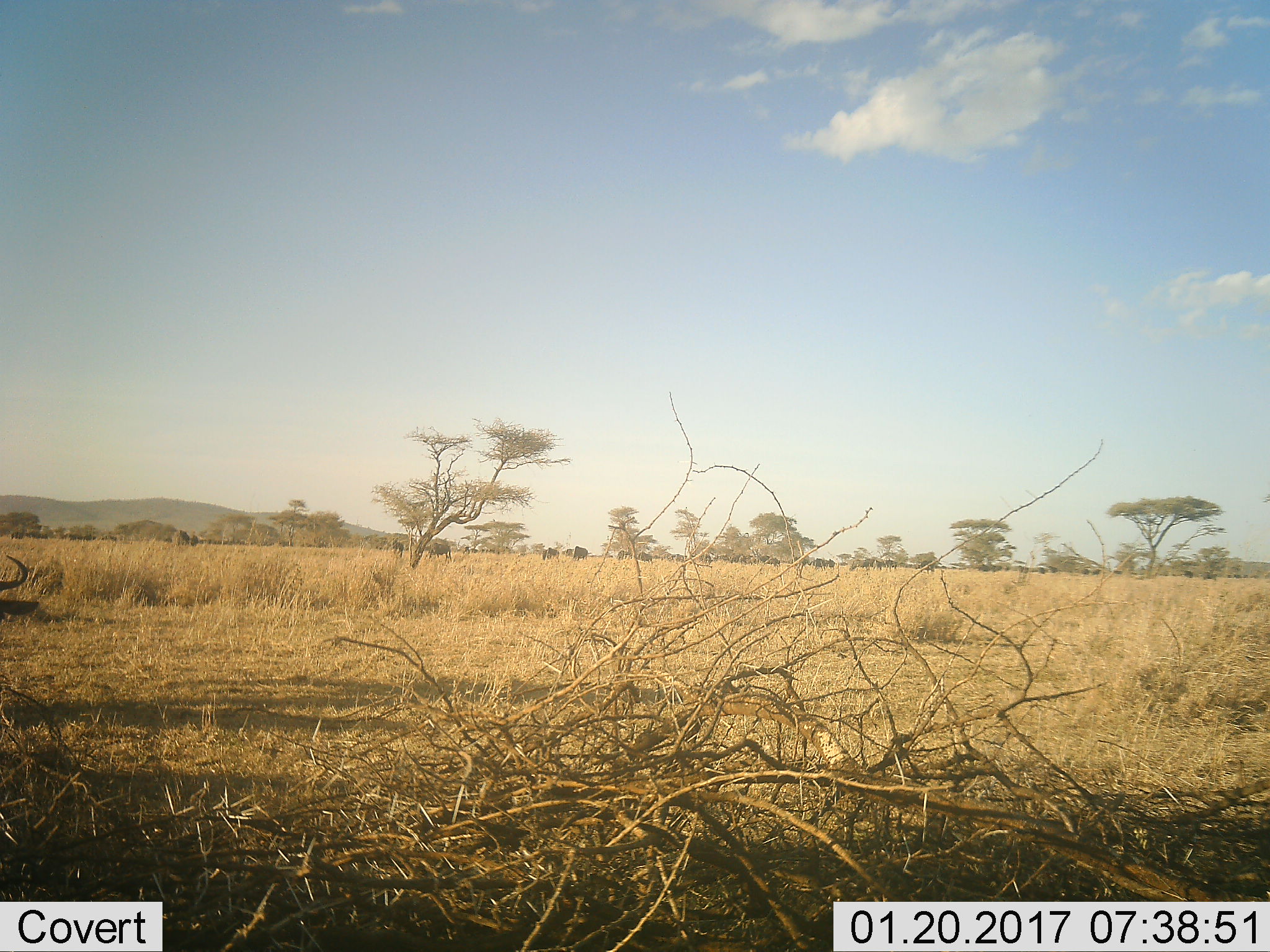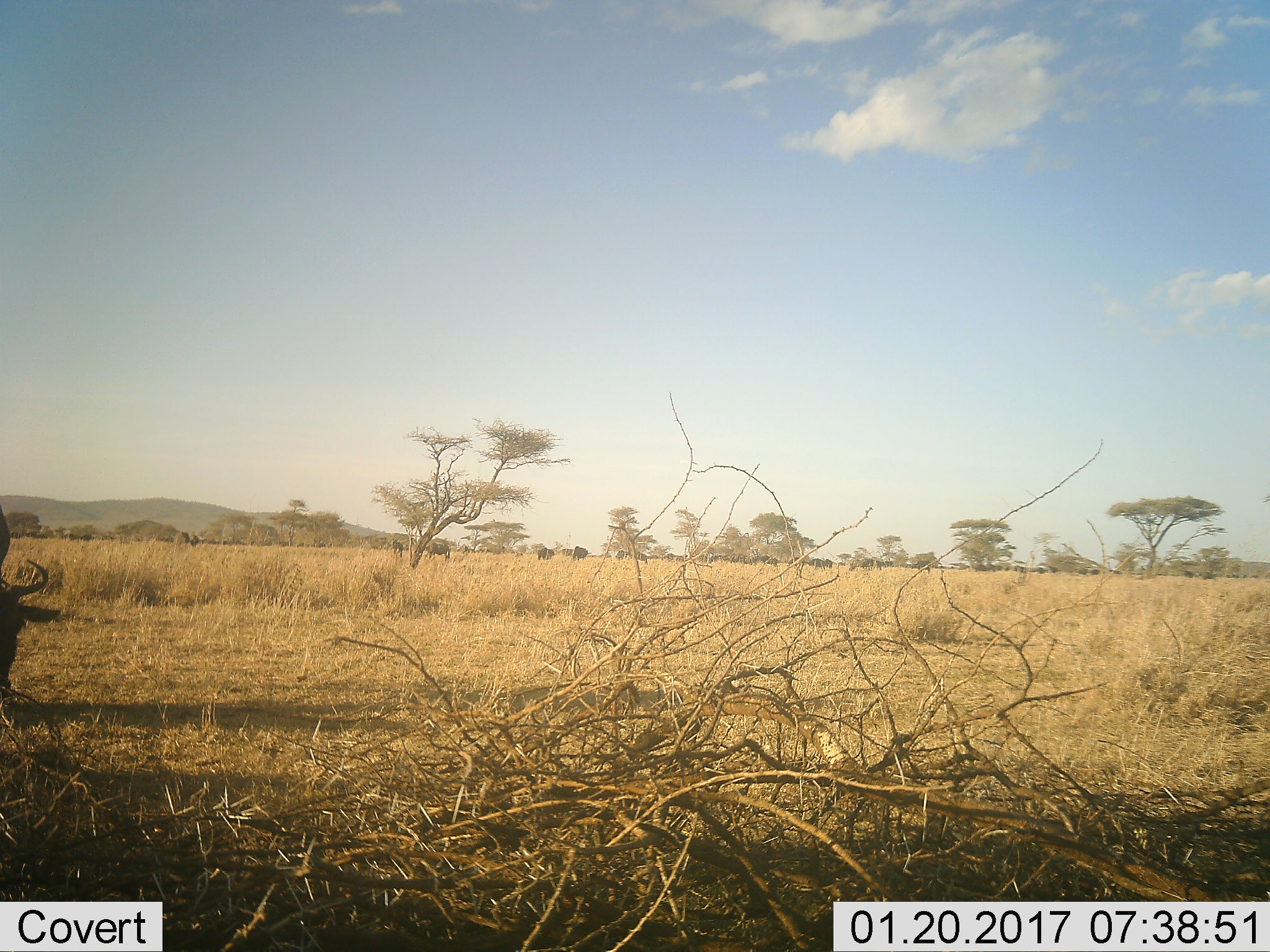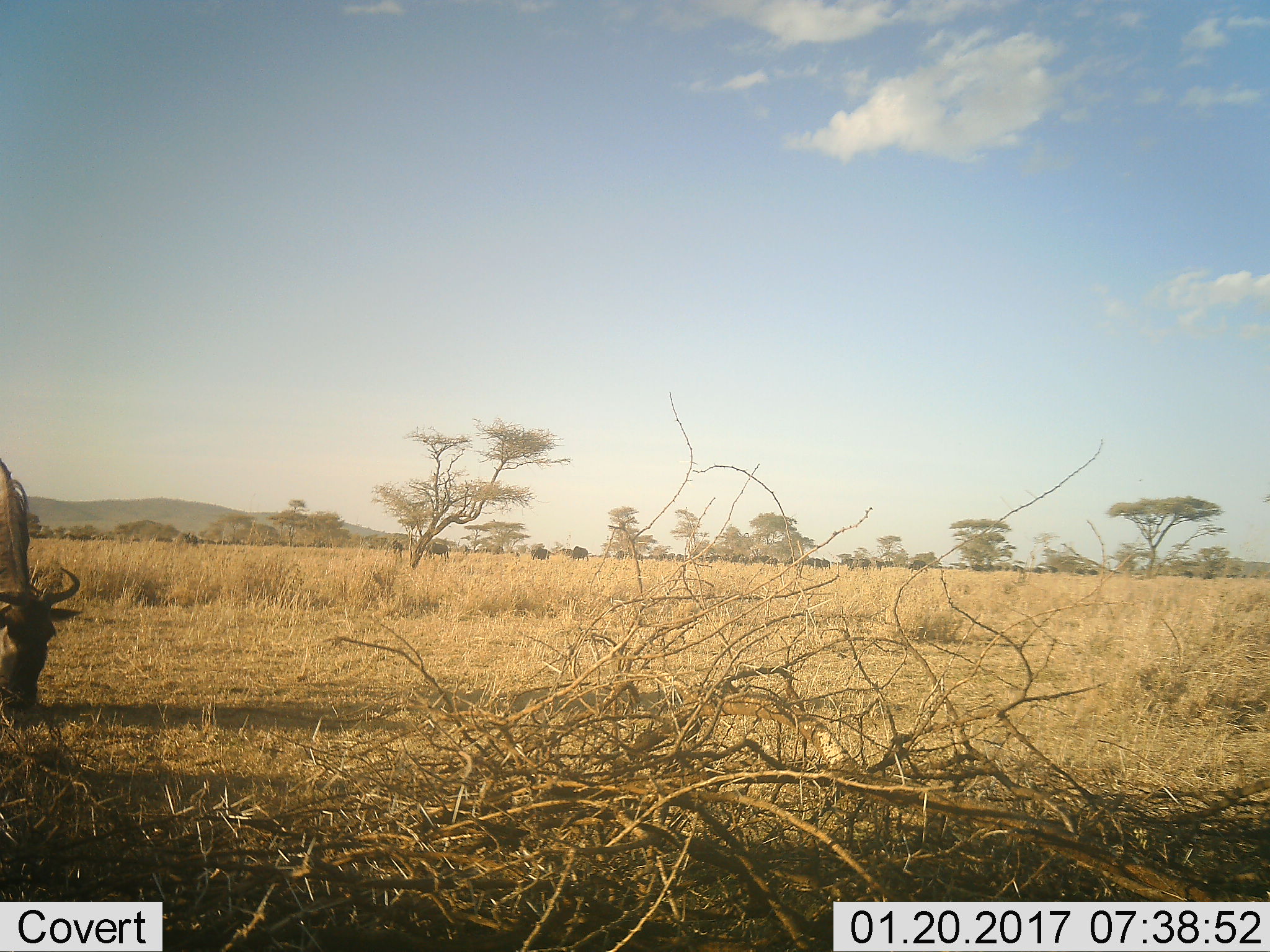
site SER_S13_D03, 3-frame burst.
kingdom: Animalia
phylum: Chordata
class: Mammalia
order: Artiodactyla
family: Bovidae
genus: Connochaetes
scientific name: Connochaetes taurinus taurinus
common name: blue wildebeest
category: wildebeestblue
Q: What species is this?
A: Wildebeestblue (blue wildebeest) (Connochaetes taurinus taurinus).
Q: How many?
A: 11-50.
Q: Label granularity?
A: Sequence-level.